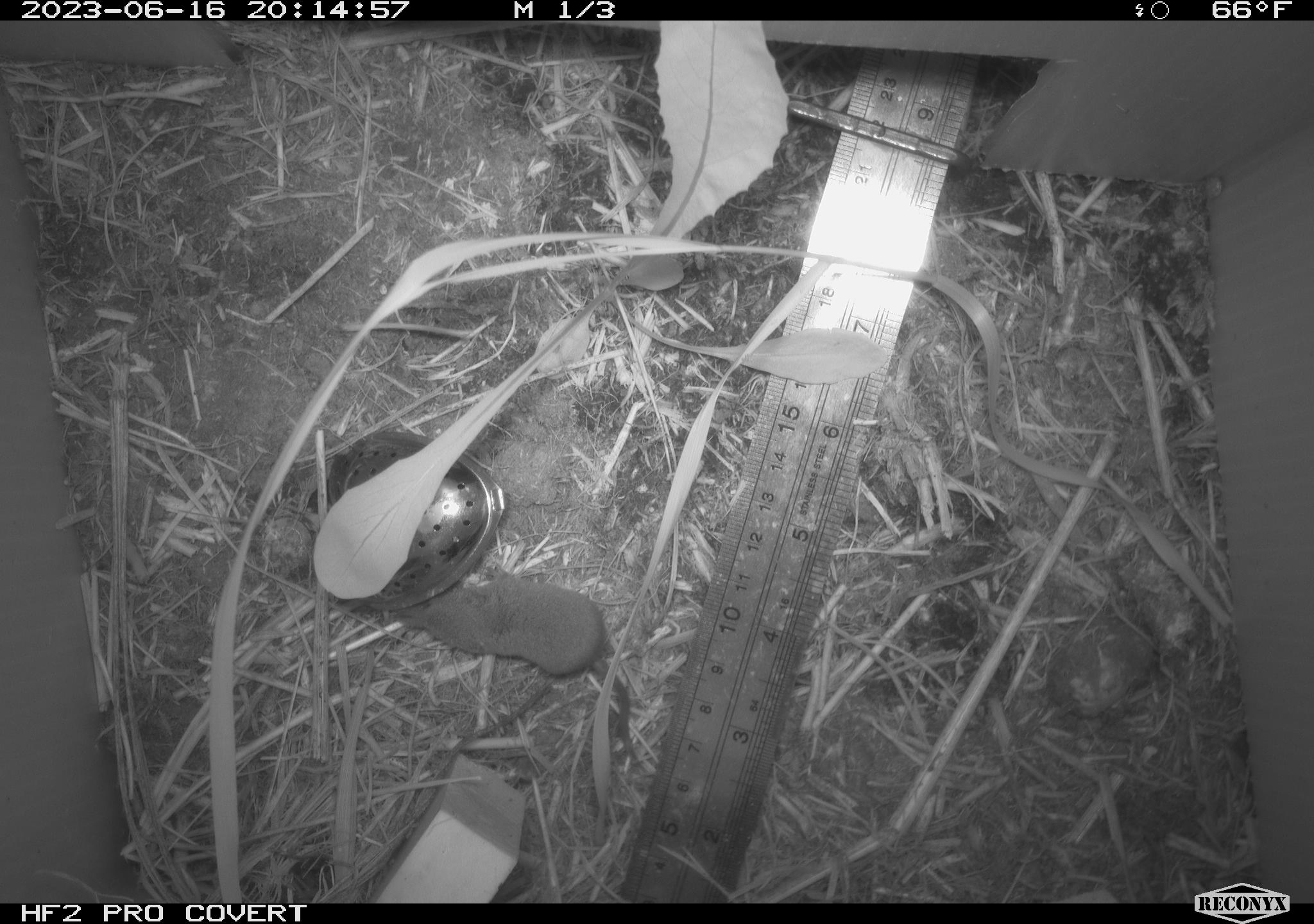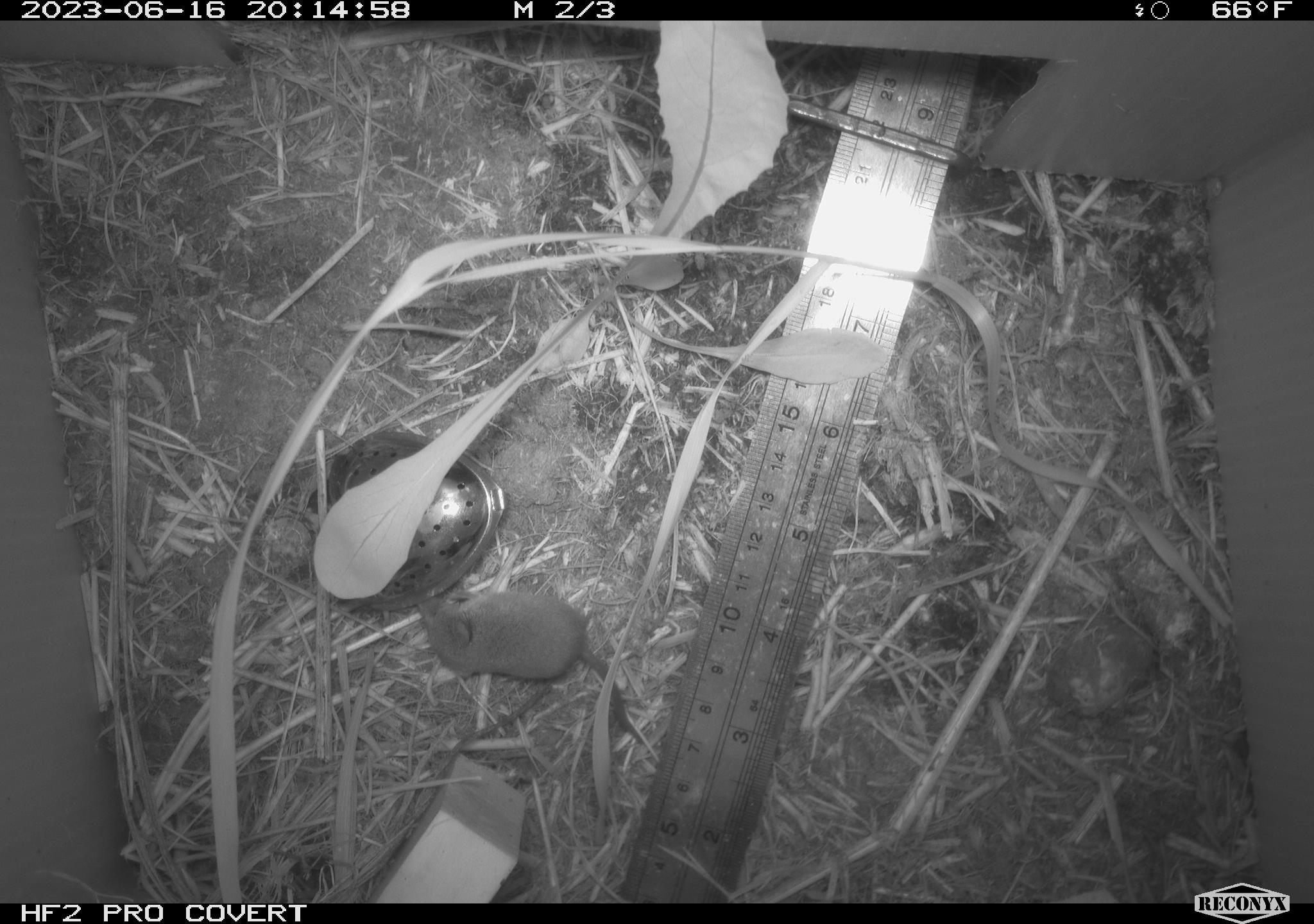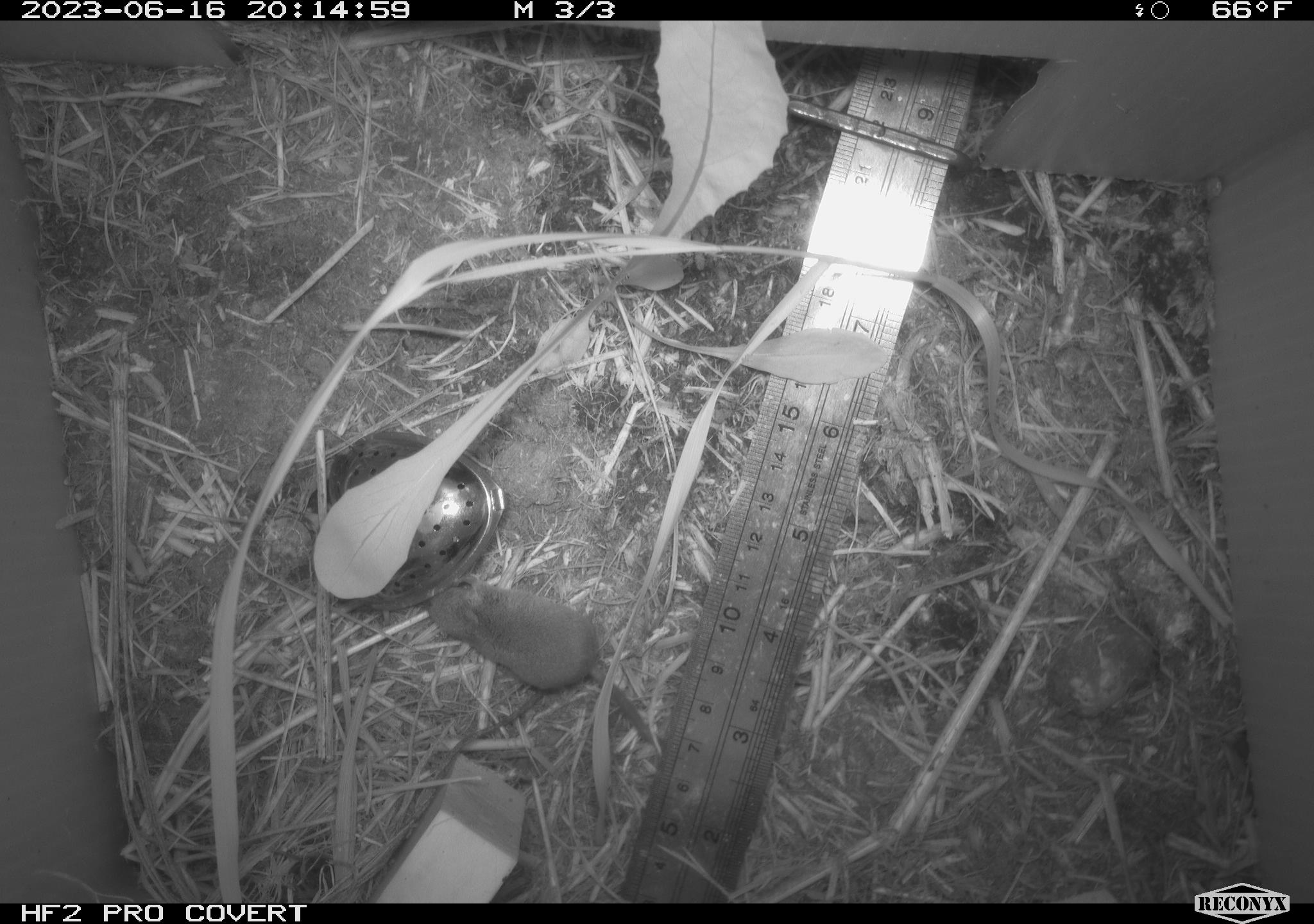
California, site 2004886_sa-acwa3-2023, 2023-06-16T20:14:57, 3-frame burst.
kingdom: Animalia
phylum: Chordata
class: Mammalia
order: Eulipotyphla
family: Soricidae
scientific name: Soricidae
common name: shrews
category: soricidae family